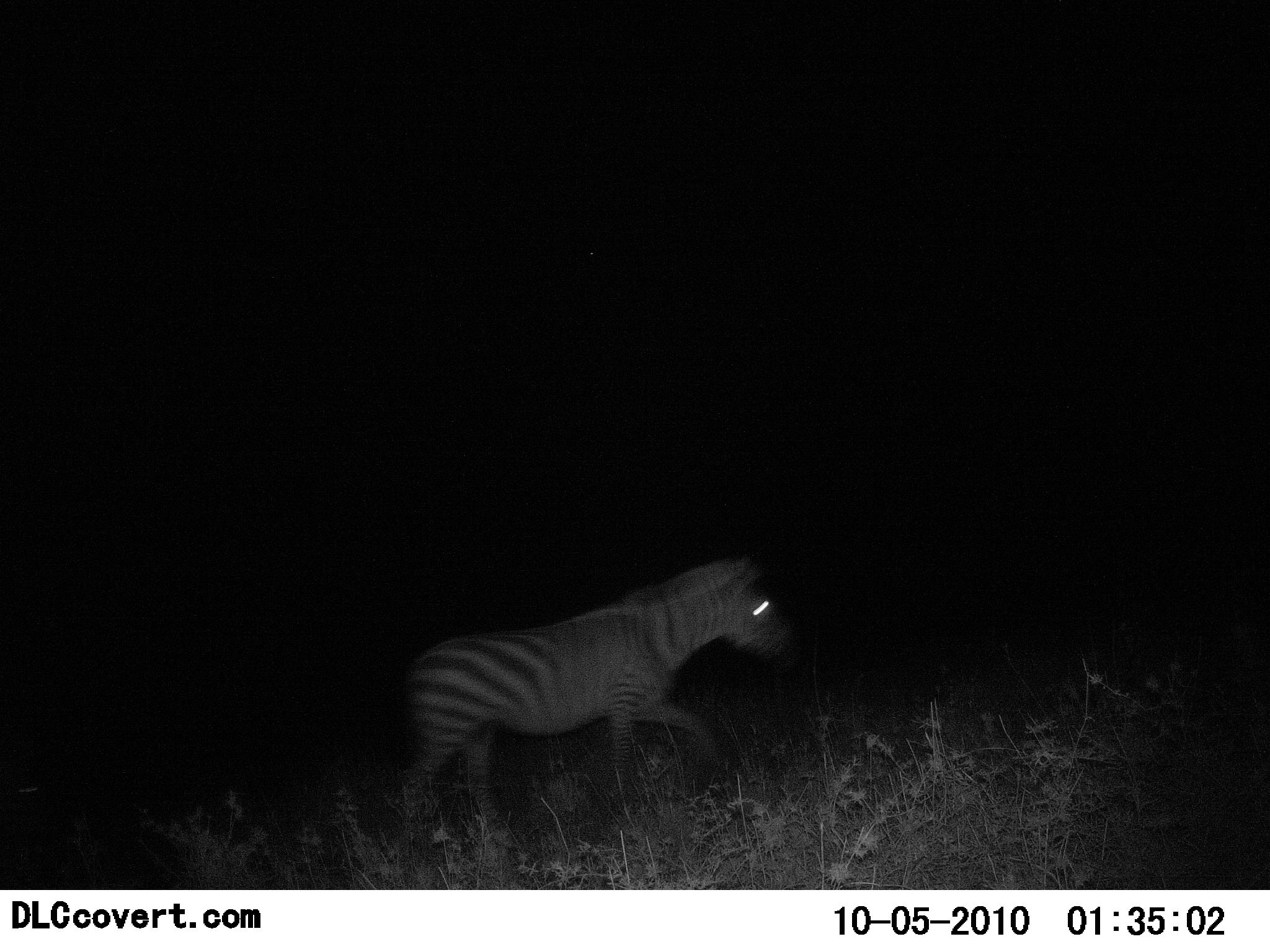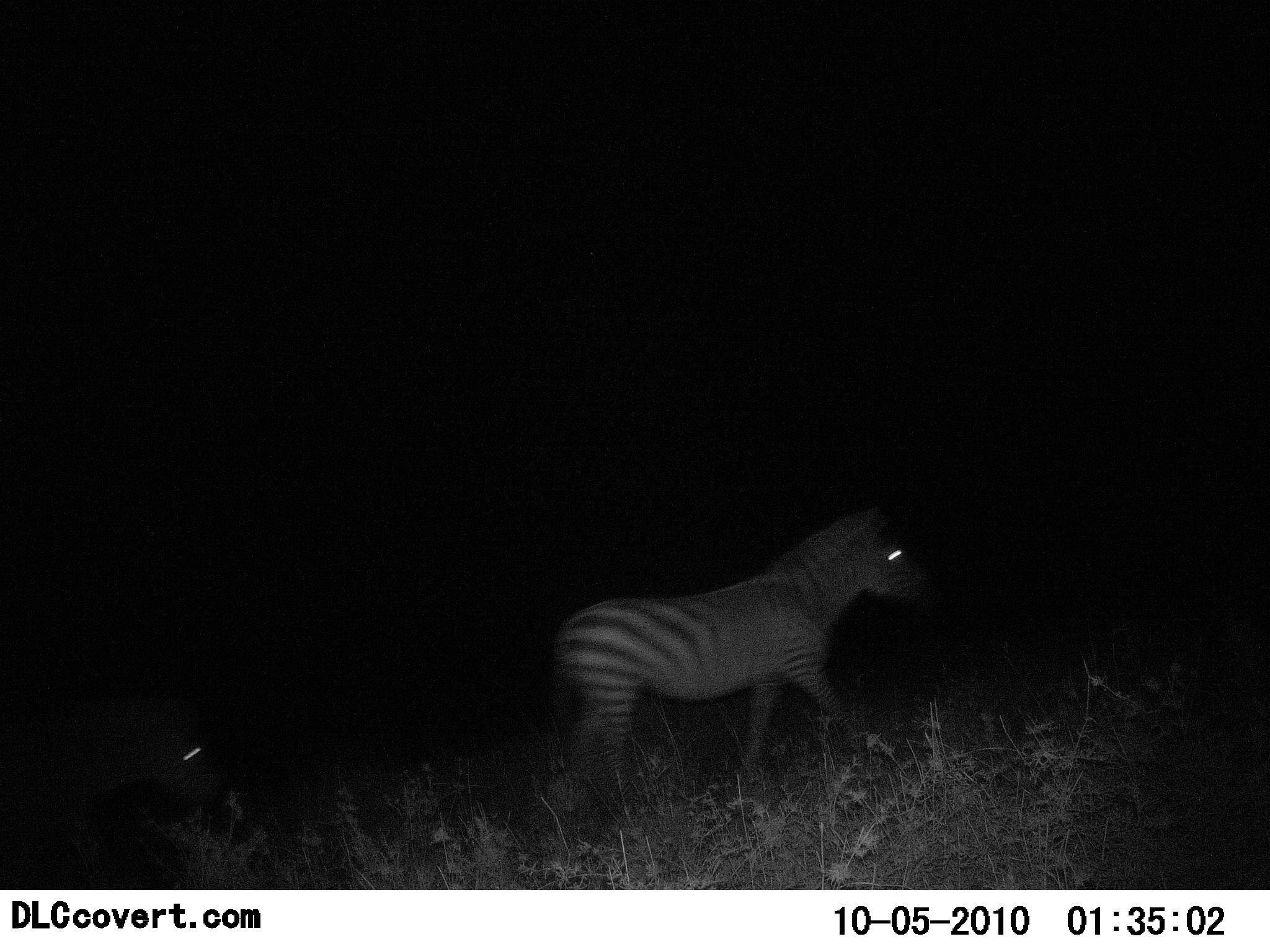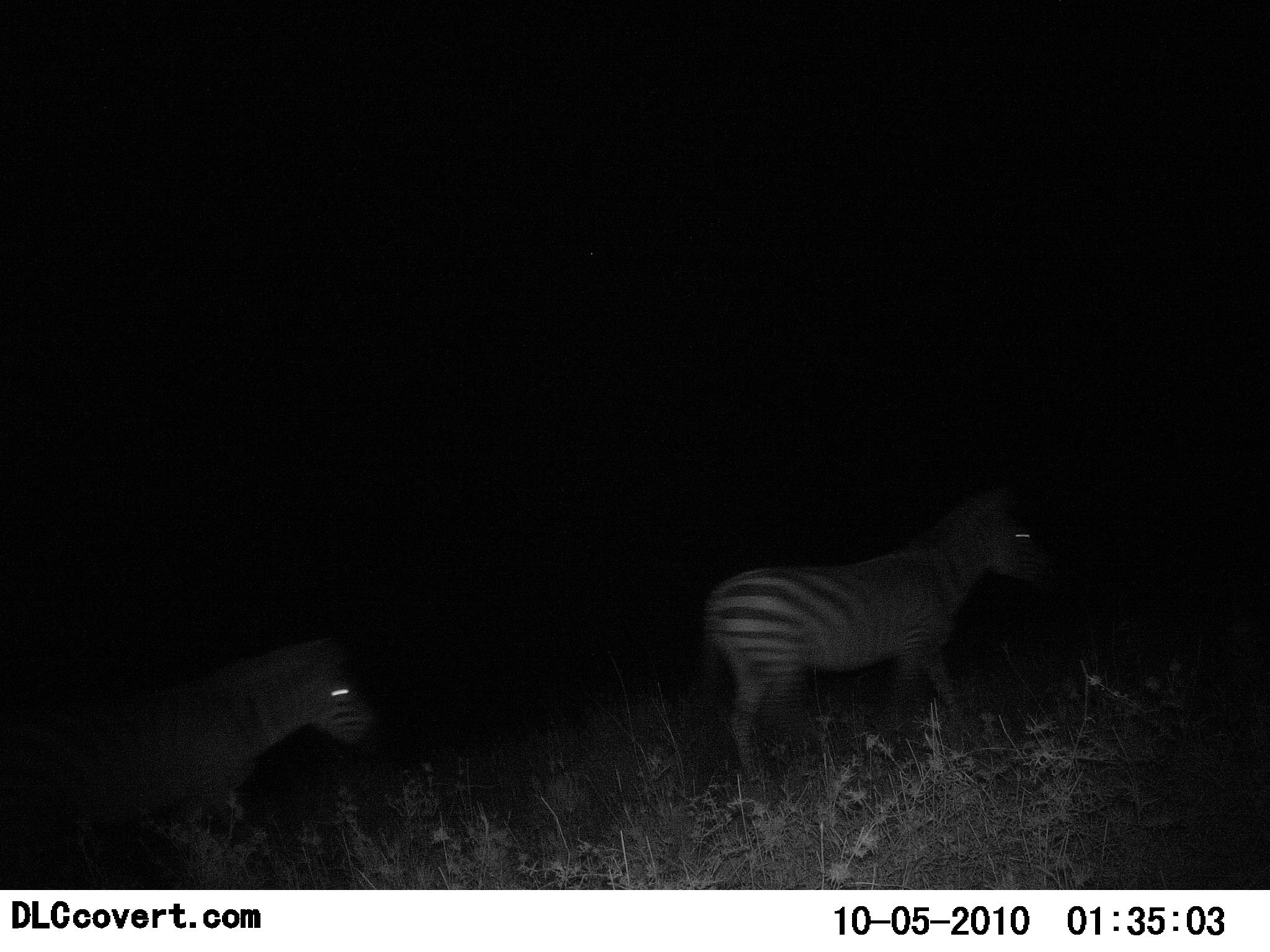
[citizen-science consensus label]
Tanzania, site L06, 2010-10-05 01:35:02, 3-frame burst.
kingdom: Animalia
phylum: Chordata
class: Mammalia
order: Perissodactyla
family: Equidae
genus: Equus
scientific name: Equus quagga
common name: plains zebra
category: zebra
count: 2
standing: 18%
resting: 0%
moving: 91%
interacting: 0%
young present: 0%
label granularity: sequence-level